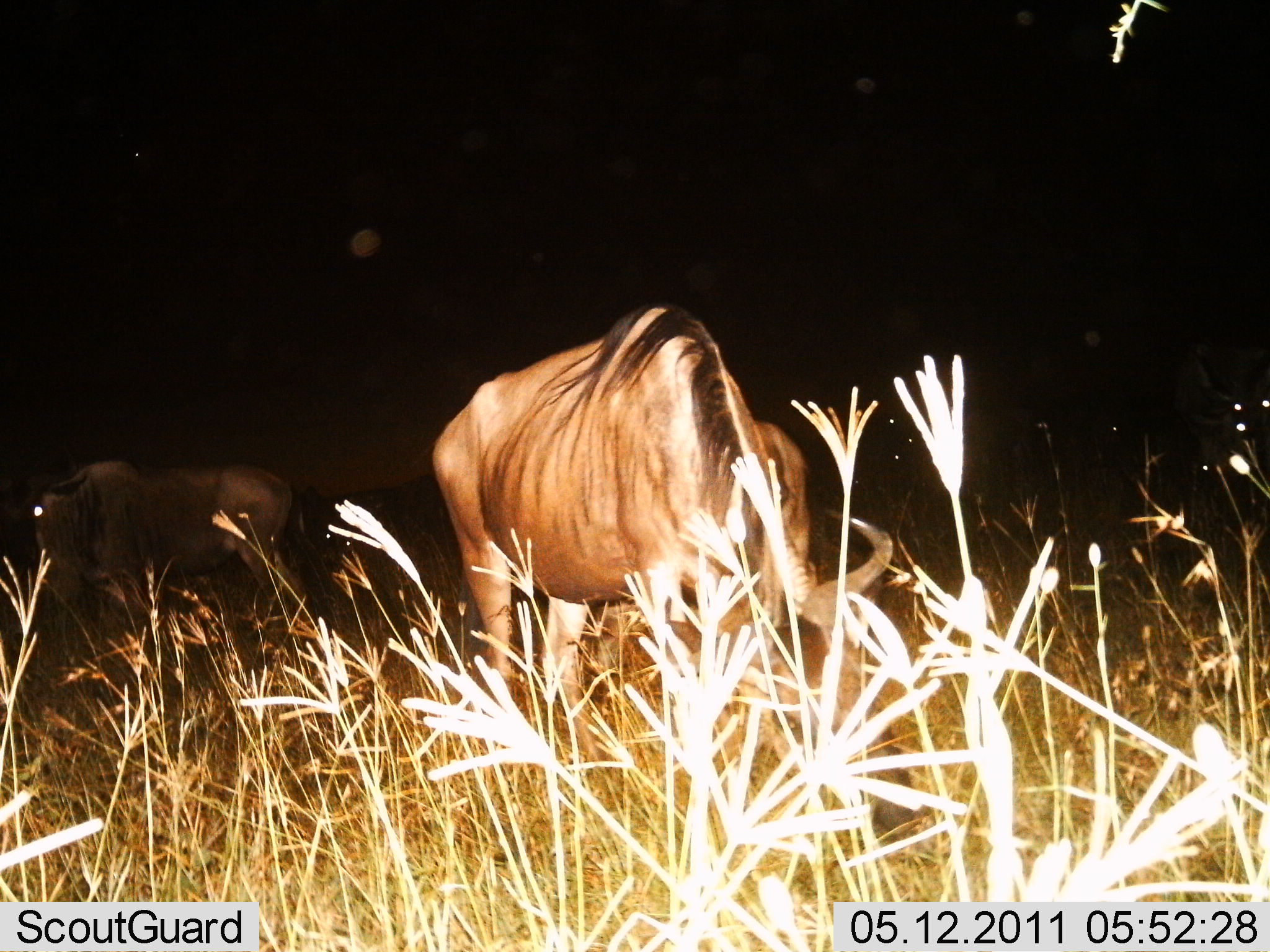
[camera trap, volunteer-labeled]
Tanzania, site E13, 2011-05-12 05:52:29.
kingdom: Animalia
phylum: Chordata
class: Mammalia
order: Artiodactyla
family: Bovidae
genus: Connochaetes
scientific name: Connochaetes taurinus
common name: blue wildebeest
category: wildebeest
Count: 2.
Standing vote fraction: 69%.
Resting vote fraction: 8%.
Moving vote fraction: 0%.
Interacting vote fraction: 0%.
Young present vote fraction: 0%.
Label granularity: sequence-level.